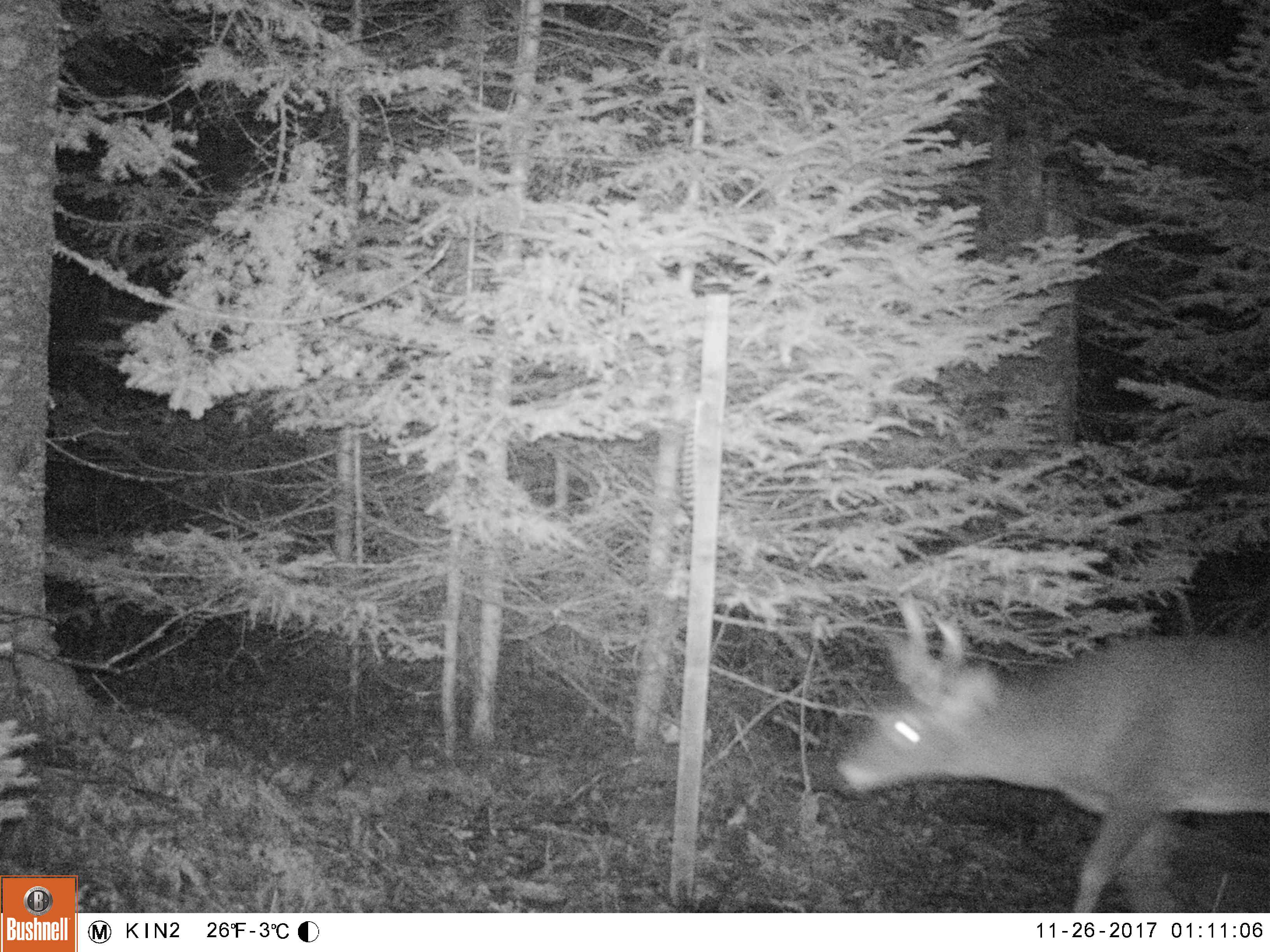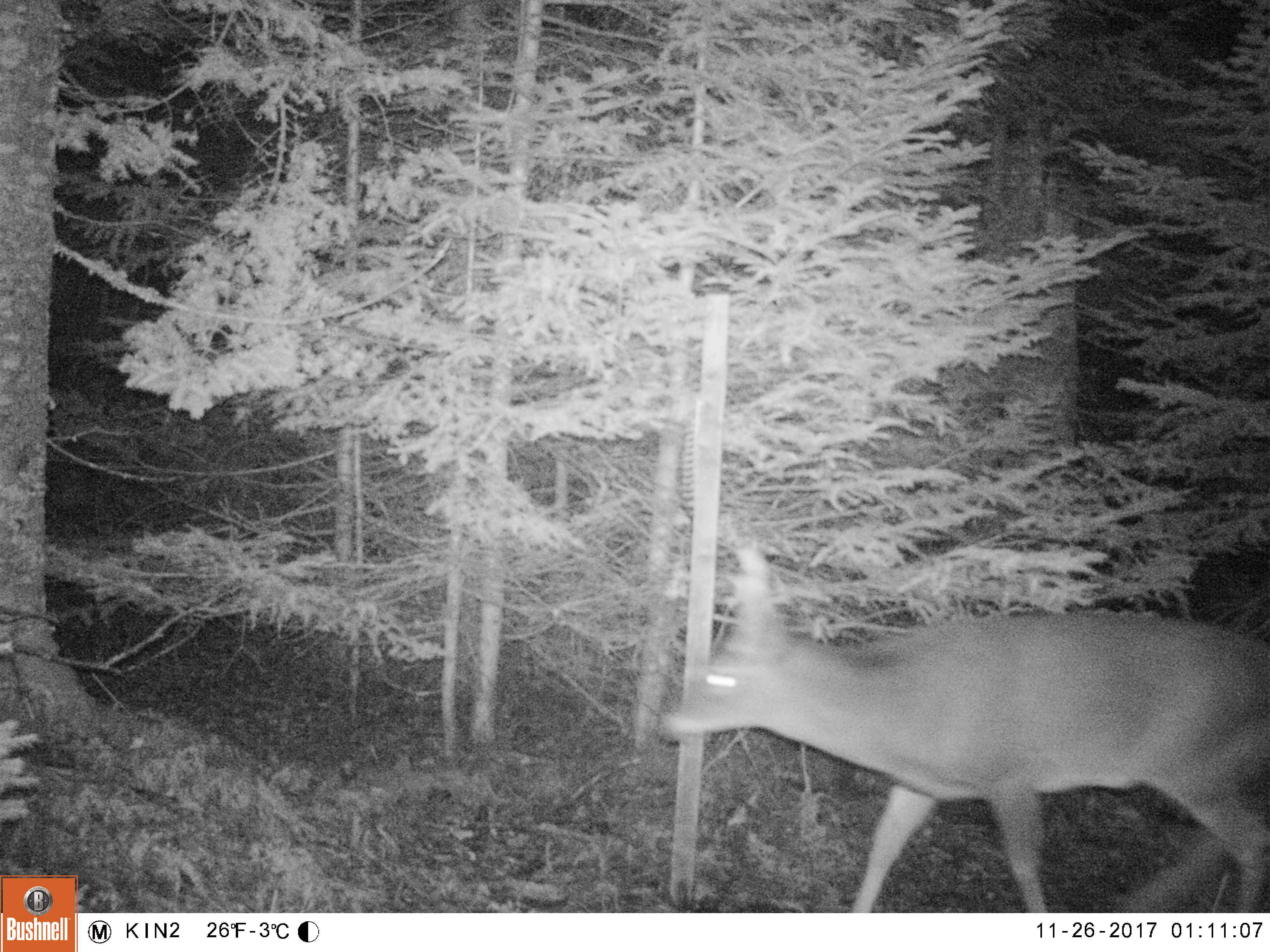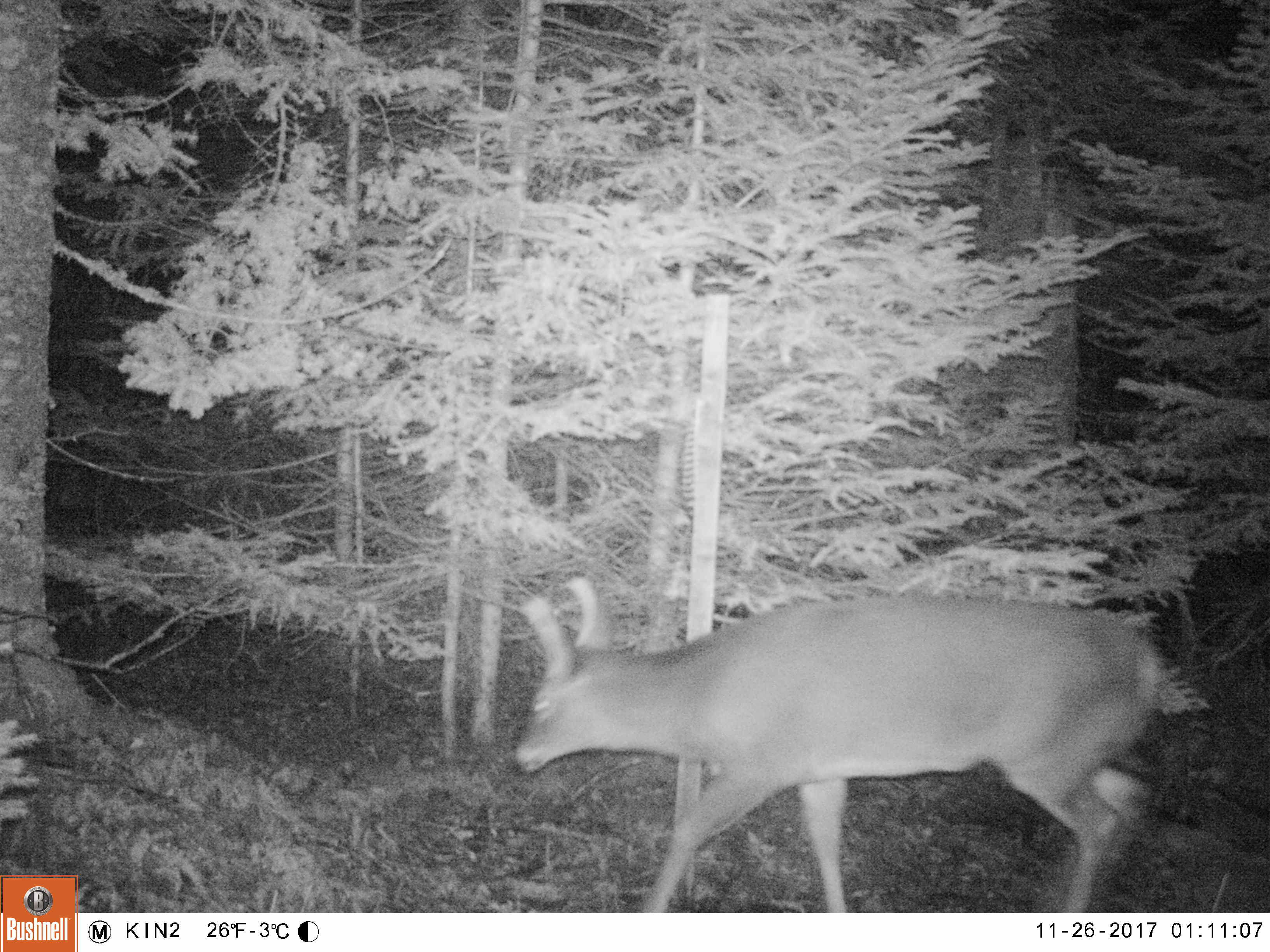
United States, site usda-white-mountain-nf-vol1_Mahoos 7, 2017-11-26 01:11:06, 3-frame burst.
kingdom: Animalia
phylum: Chordata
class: Mammalia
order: Artiodactyla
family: Cervidae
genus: Odocoileus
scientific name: Odocoileus virginianus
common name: white-tailed deer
White-tailed deer (Odocoileus virginianus).